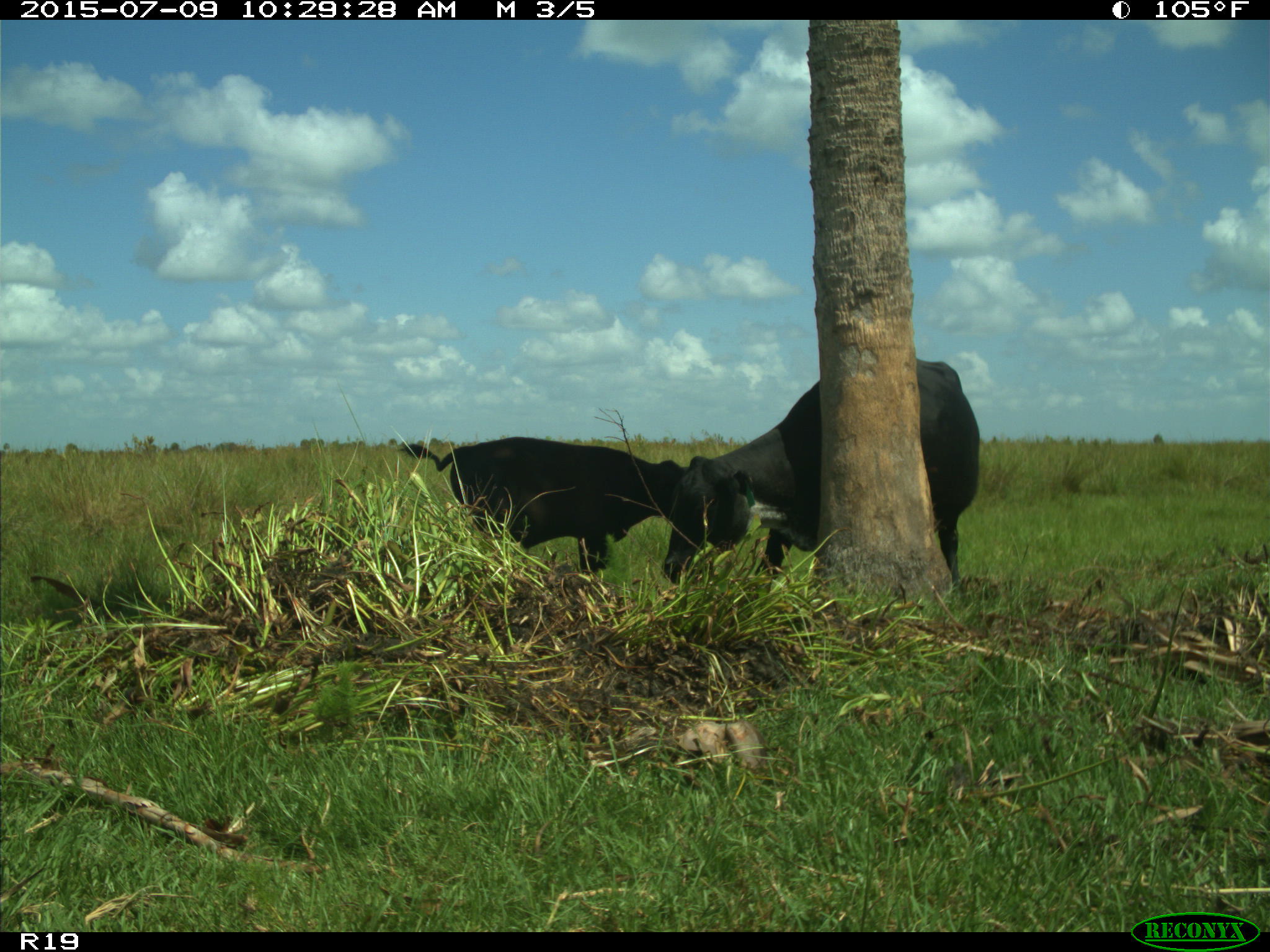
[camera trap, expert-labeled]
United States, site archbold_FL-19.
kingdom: Animalia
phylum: Chordata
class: Mammalia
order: Artiodactyla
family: Bovidae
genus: Bos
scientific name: Bos taurus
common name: domestic cow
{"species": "Bos taurus (domestic cow)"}